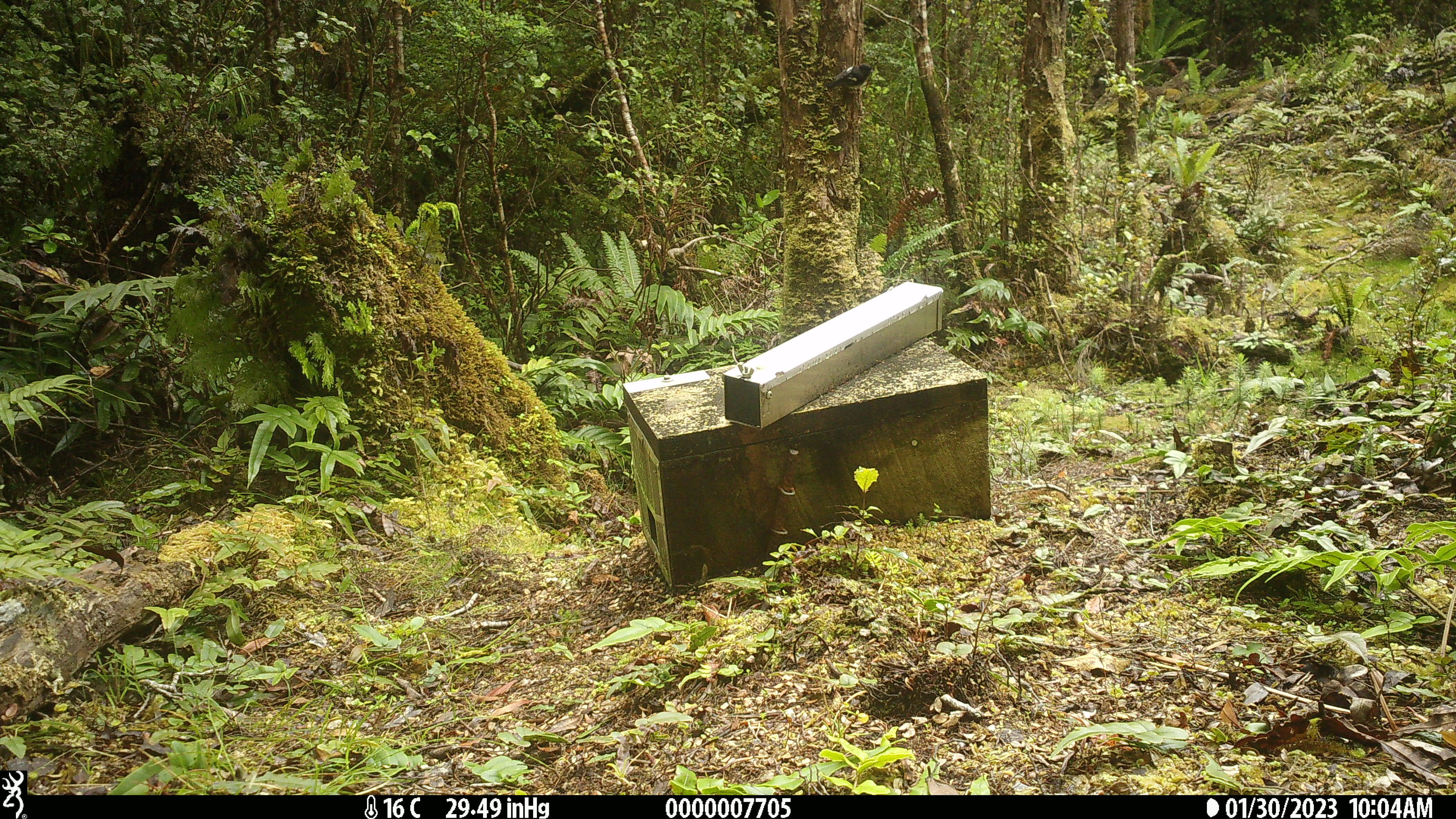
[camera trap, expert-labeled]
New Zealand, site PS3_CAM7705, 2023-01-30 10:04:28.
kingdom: Animalia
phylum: Chordata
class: Aves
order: Passeriformes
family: Petroicidae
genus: Petroica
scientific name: Petroica macrocephala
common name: tomtit